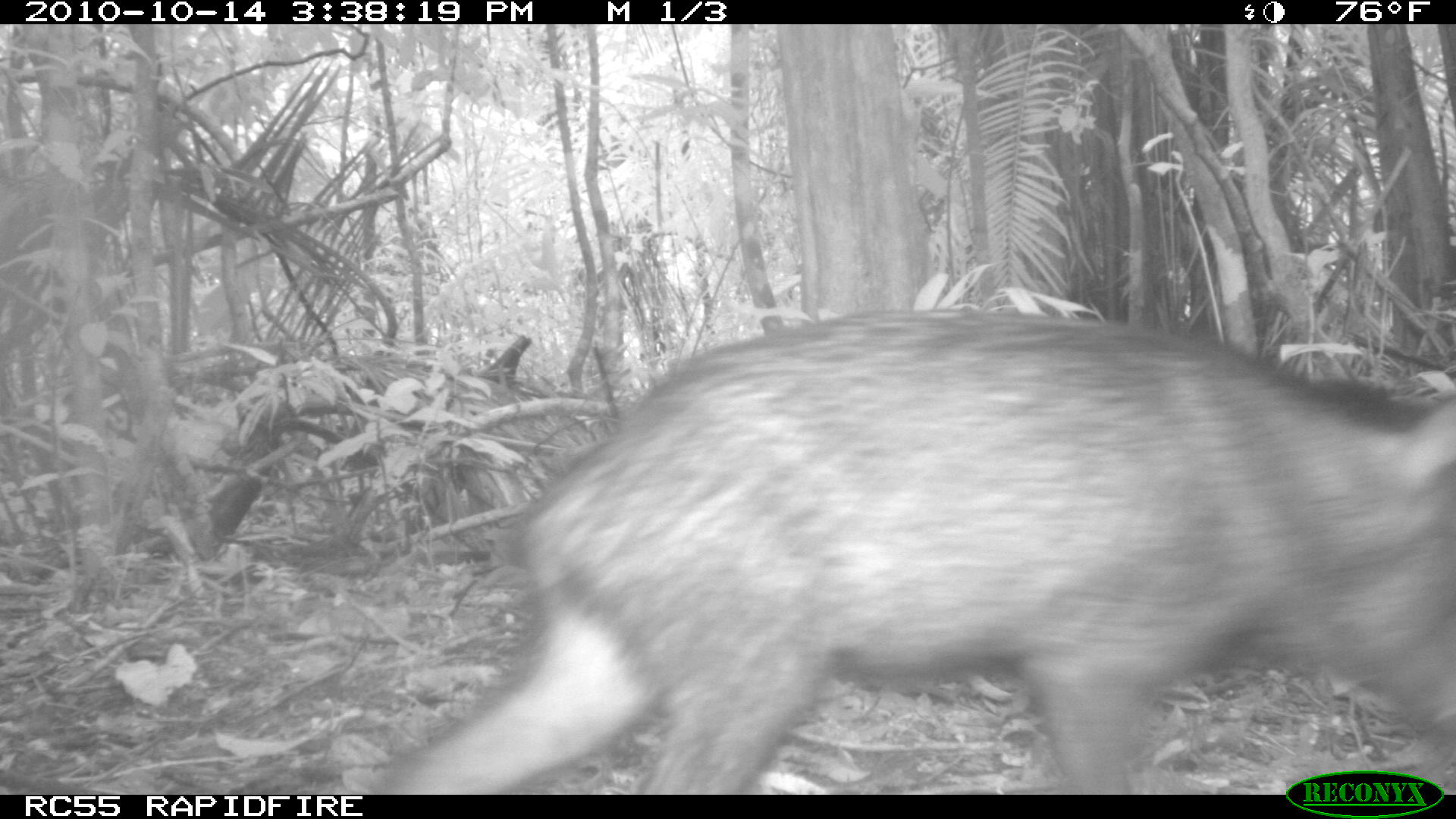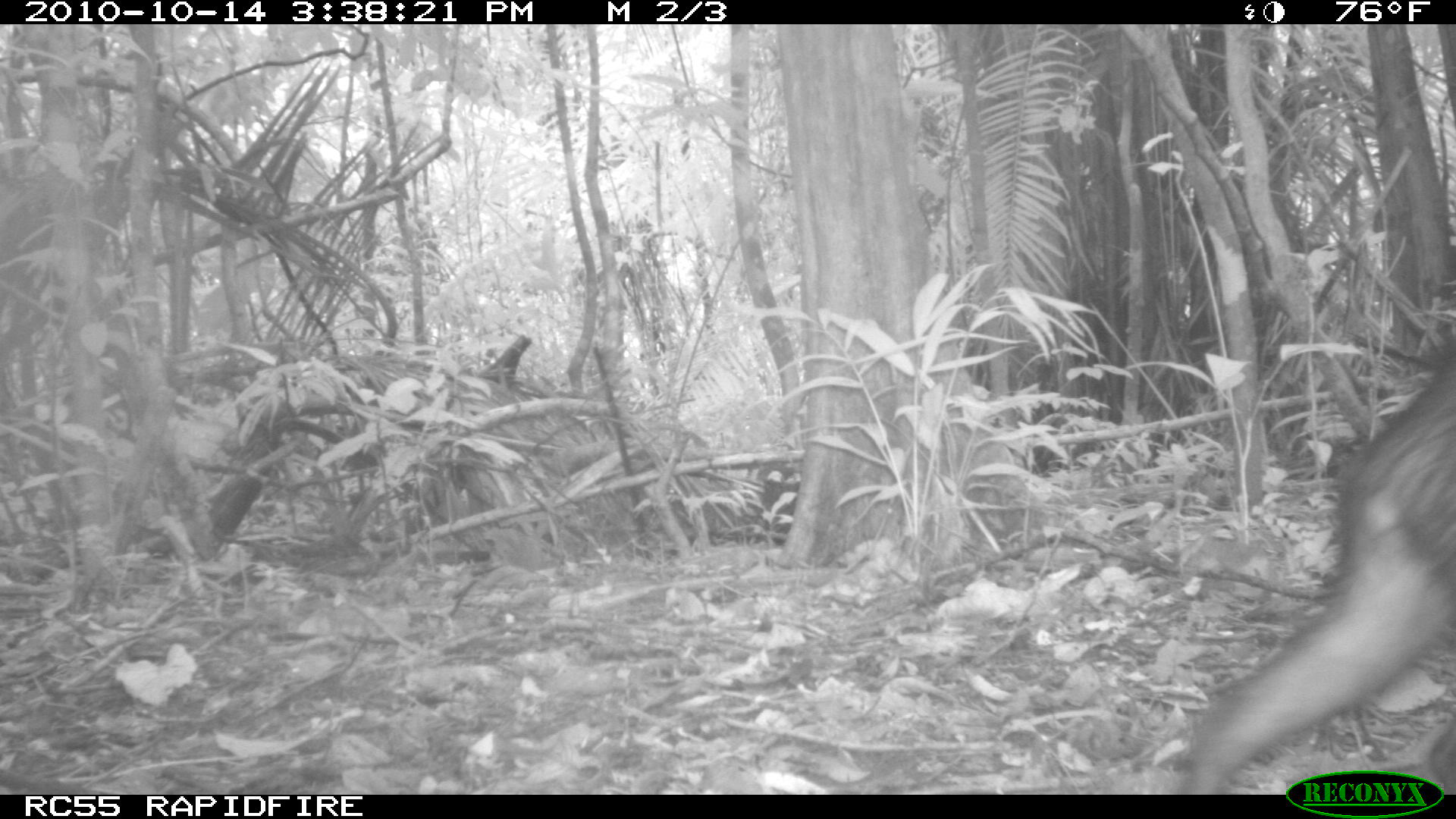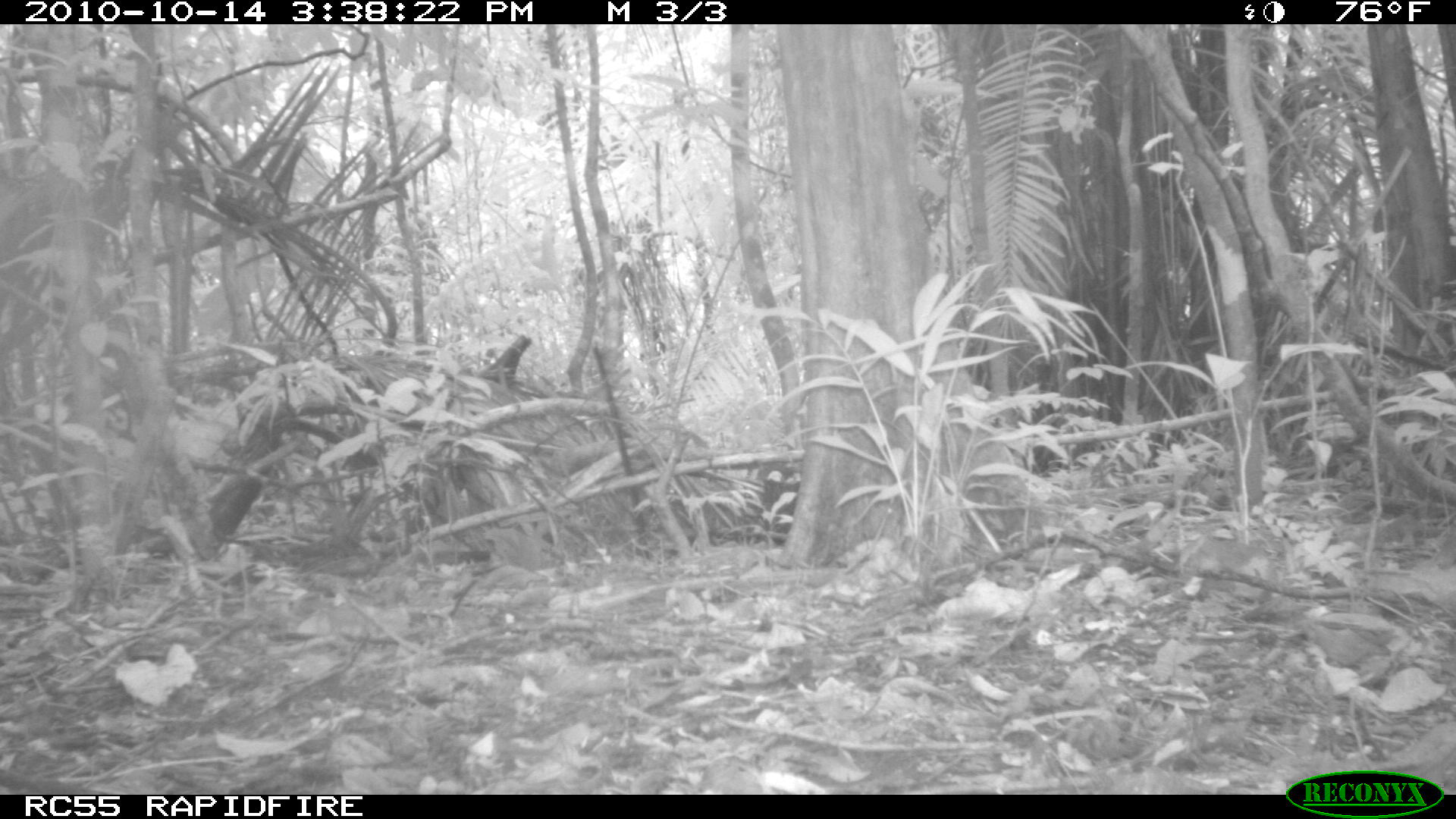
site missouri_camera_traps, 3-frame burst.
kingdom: Animalia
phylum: Chordata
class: Mammalia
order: Artiodactyla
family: Tayassuidae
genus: Pecari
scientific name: Pecari tajacu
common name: collared peccary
Collared peccary (Pecari tajacu). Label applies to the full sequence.